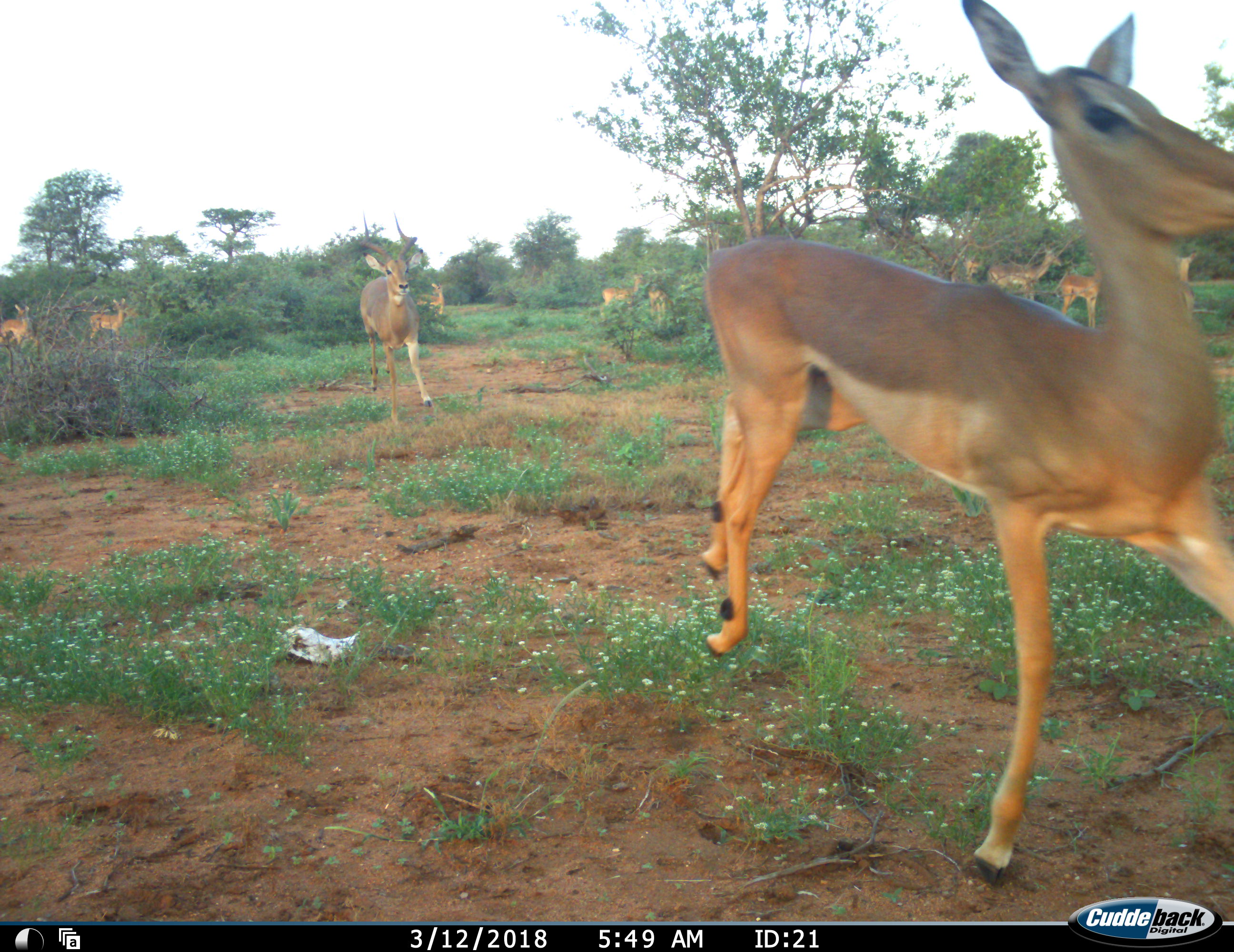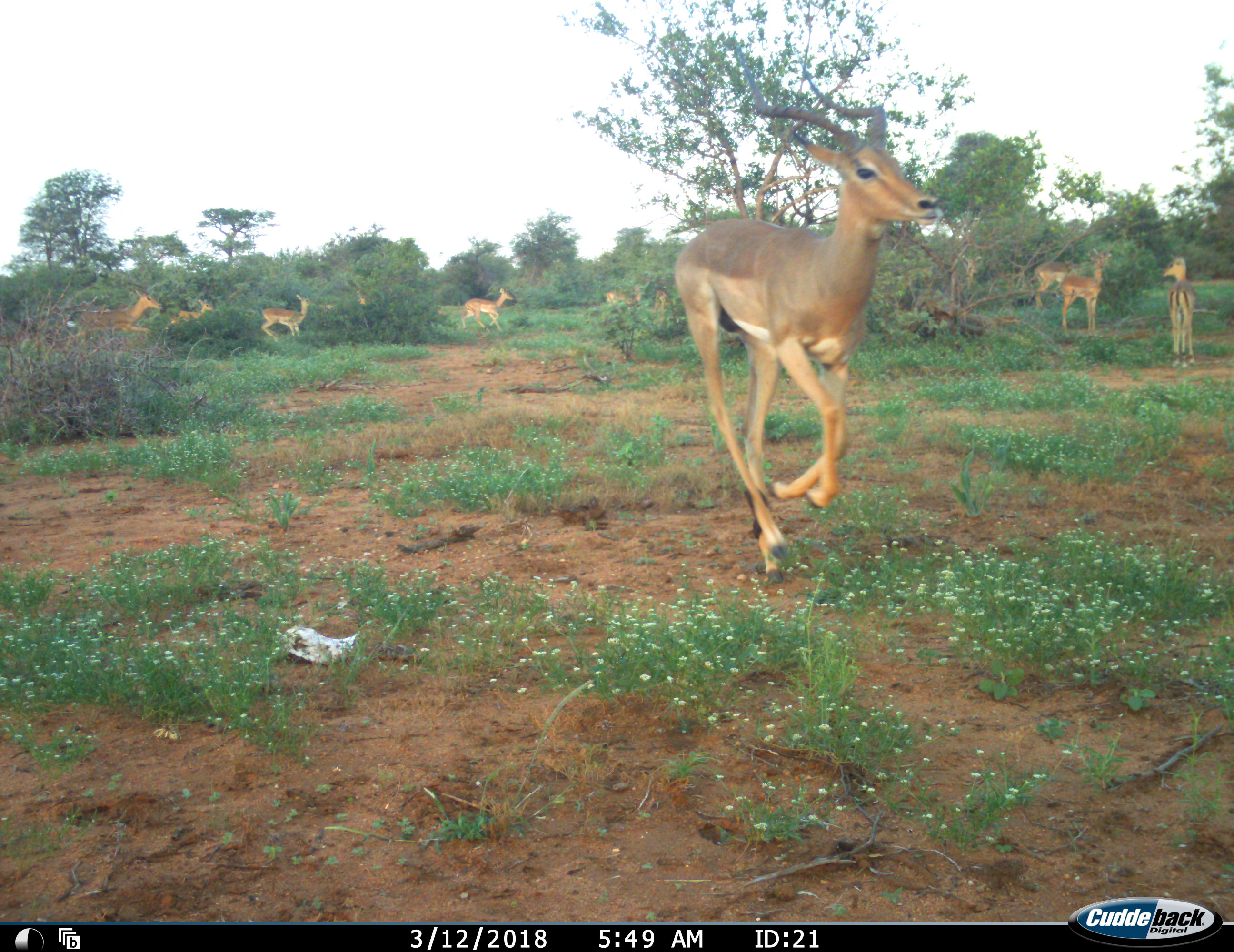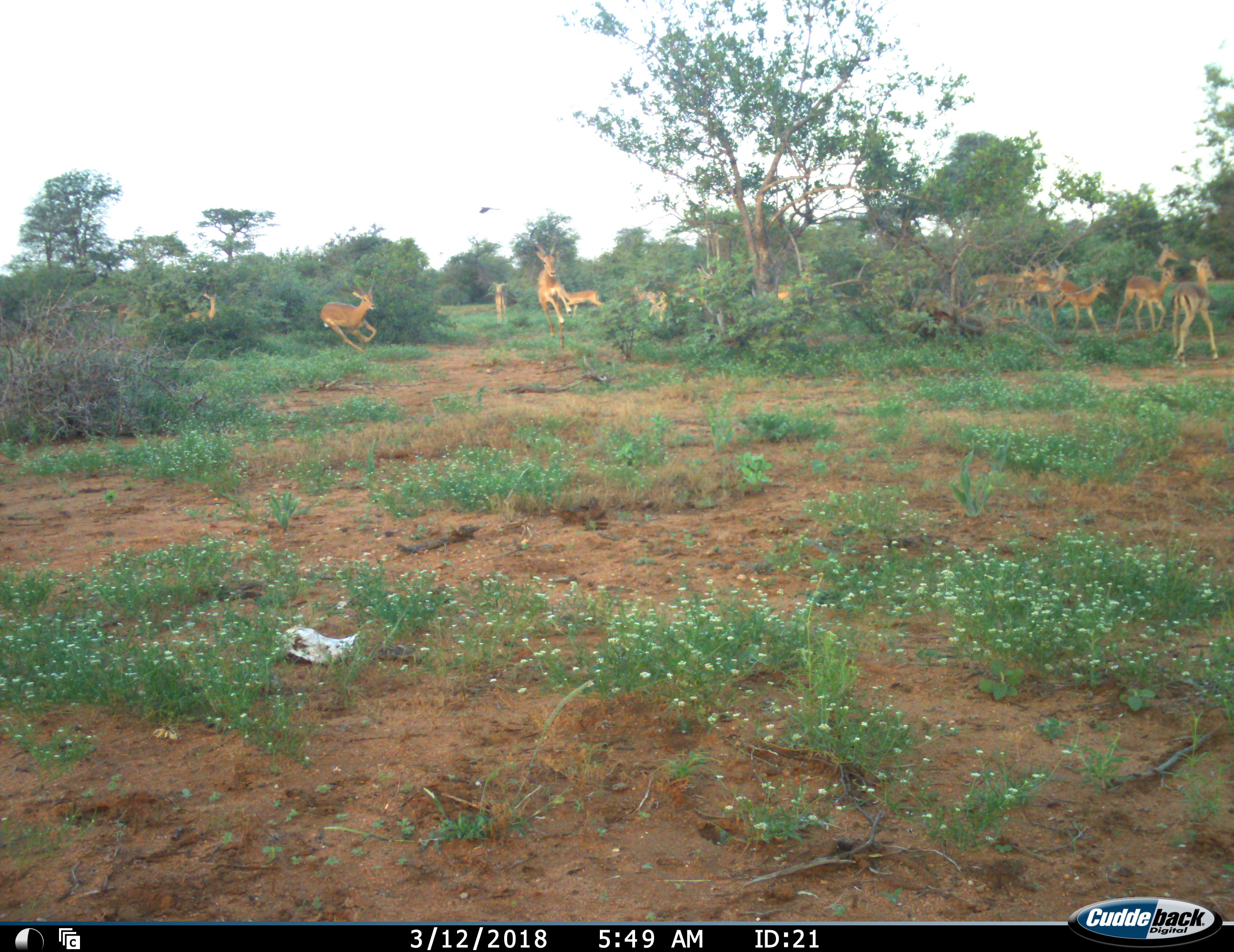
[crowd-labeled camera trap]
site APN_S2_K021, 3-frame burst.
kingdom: Animalia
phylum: Chordata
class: Mammalia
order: Artiodactyla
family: Bovidae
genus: Aepyceros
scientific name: Aepyceros melampus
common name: impala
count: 11-50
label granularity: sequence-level